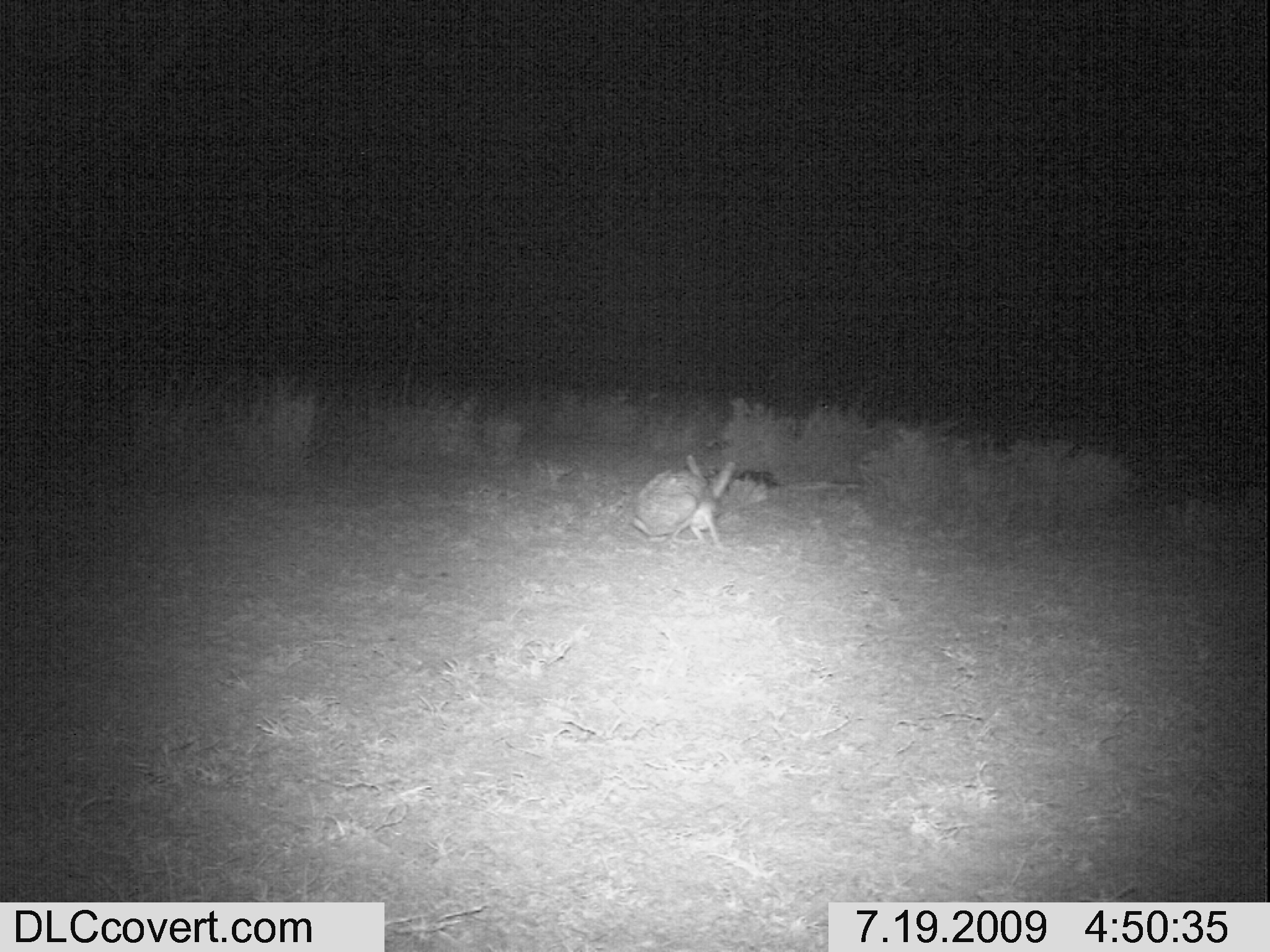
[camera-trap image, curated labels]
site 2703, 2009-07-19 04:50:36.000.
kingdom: Animalia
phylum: Chordata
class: Mammalia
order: Lagomorpha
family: Leporidae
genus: Lepus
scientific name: Lepus saxatilis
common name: scrub hare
Lepus saxatilis (scrub hare), count 1.